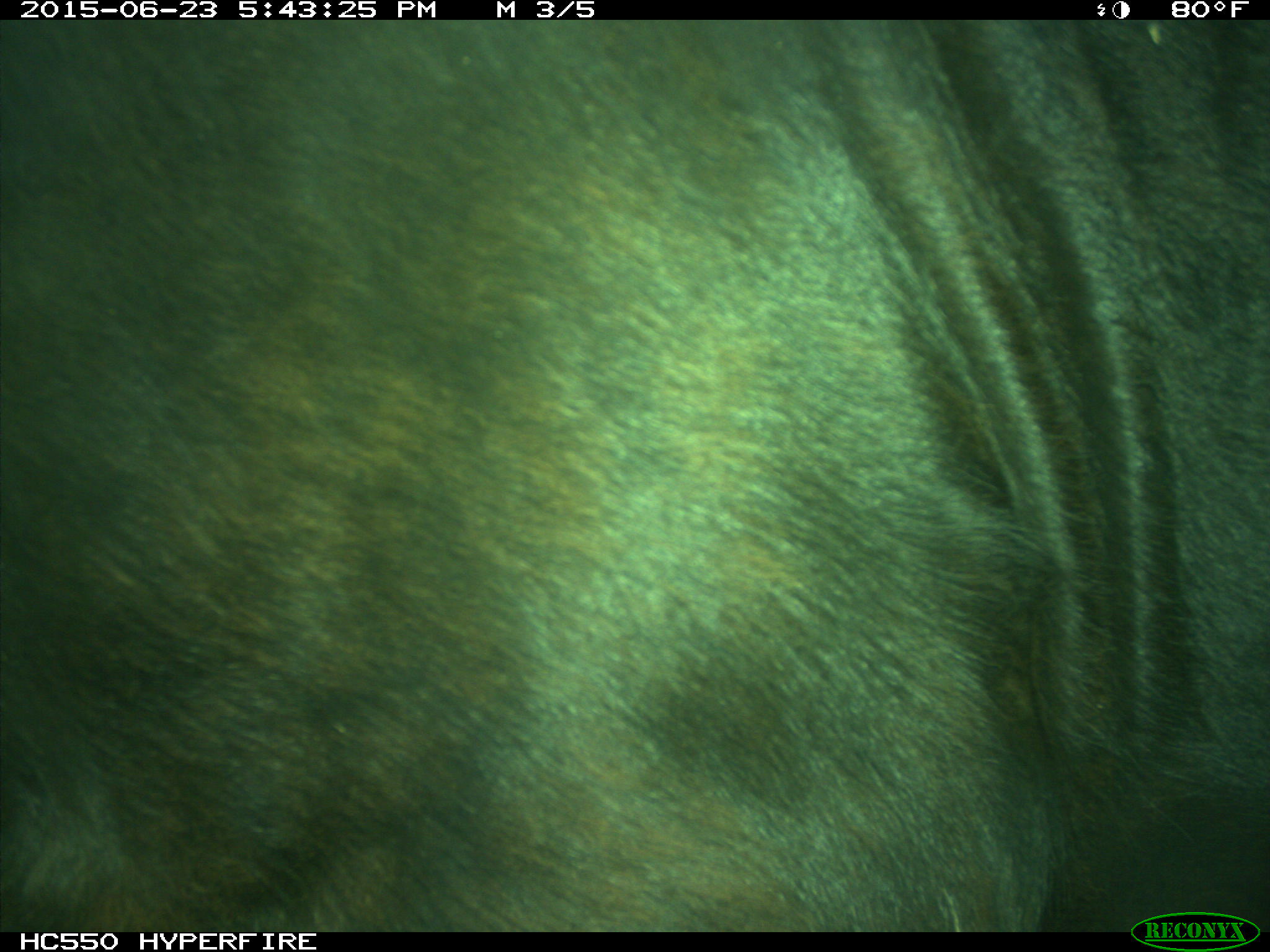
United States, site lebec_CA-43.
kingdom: Animalia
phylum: Chordata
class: Mammalia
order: Artiodactyla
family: Bovidae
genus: Bos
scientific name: Bos taurus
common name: domestic cow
Bos taurus (domestic cow).